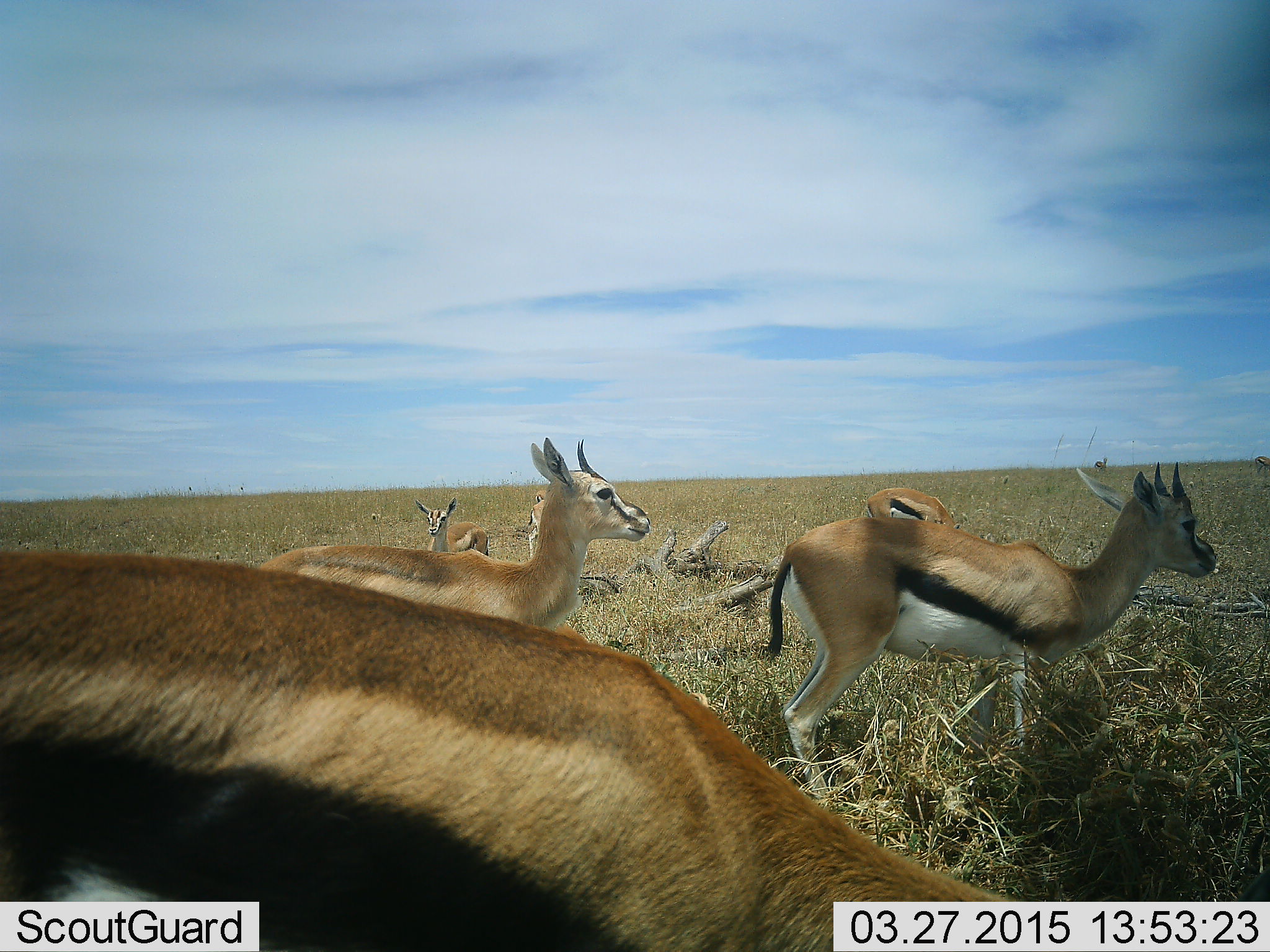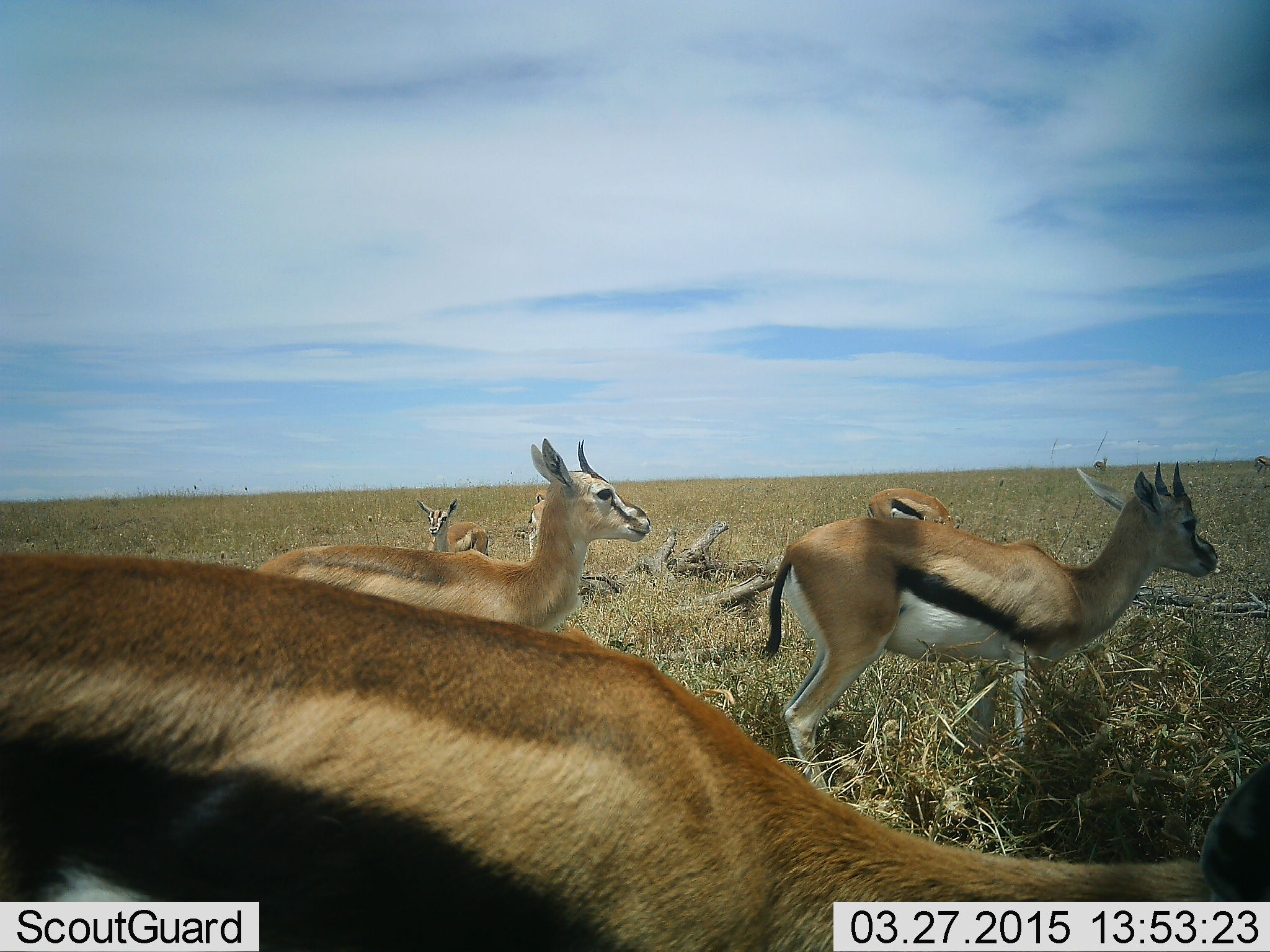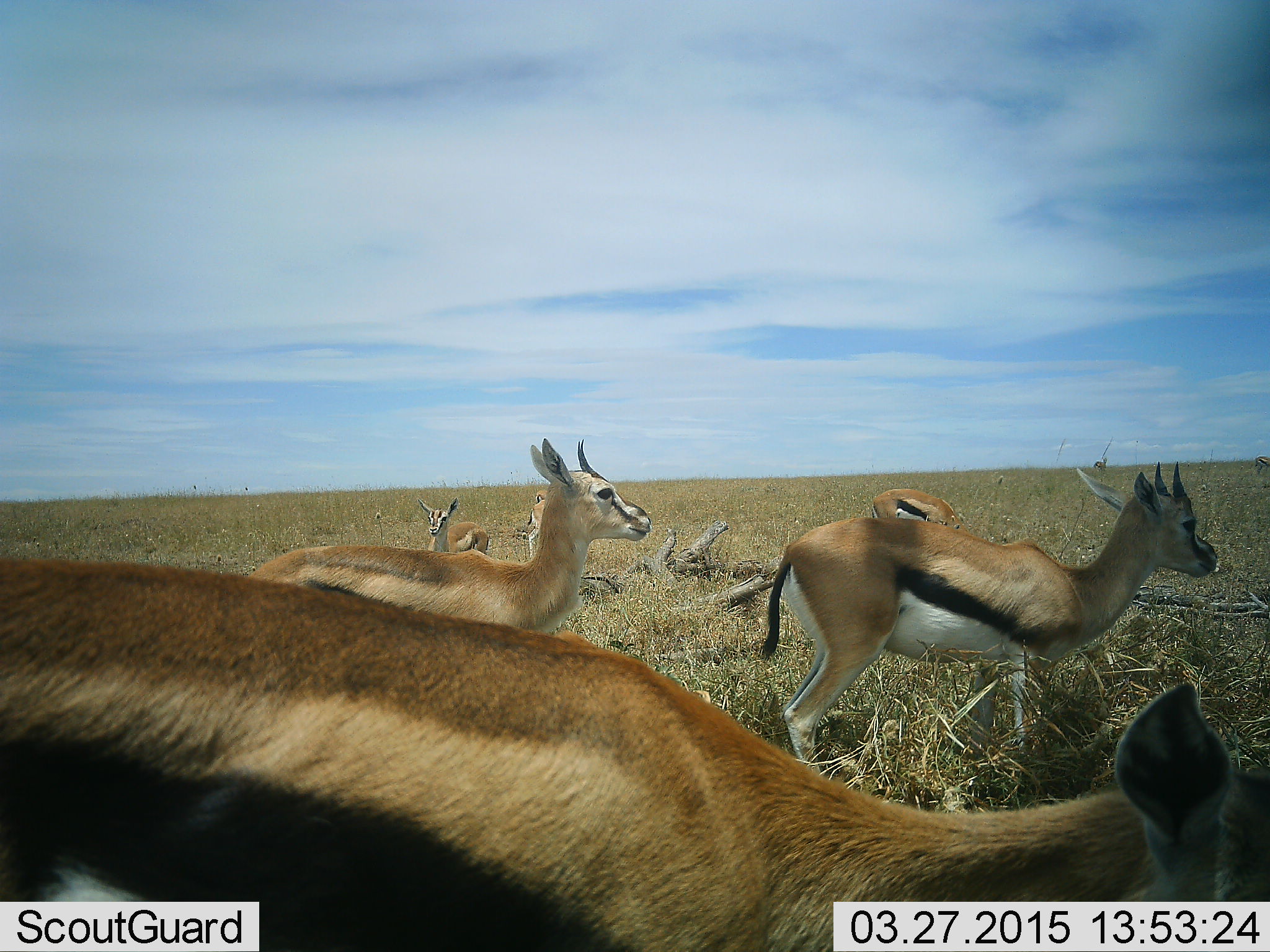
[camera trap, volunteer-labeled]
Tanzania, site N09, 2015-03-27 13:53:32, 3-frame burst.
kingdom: Animalia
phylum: Chordata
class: Mammalia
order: Artiodactyla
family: Bovidae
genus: Eudorcas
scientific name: Eudorcas thomsonii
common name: thomson's gazelle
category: gazellethomsons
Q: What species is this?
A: Gazellethomsons (thomson's gazelle) (Eudorcas thomsonii).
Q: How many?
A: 6.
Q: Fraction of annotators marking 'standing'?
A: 90%.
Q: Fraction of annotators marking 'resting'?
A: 10%.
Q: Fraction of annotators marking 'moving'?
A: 20%.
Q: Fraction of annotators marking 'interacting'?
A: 10%.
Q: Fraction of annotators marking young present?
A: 0%.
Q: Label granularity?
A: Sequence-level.